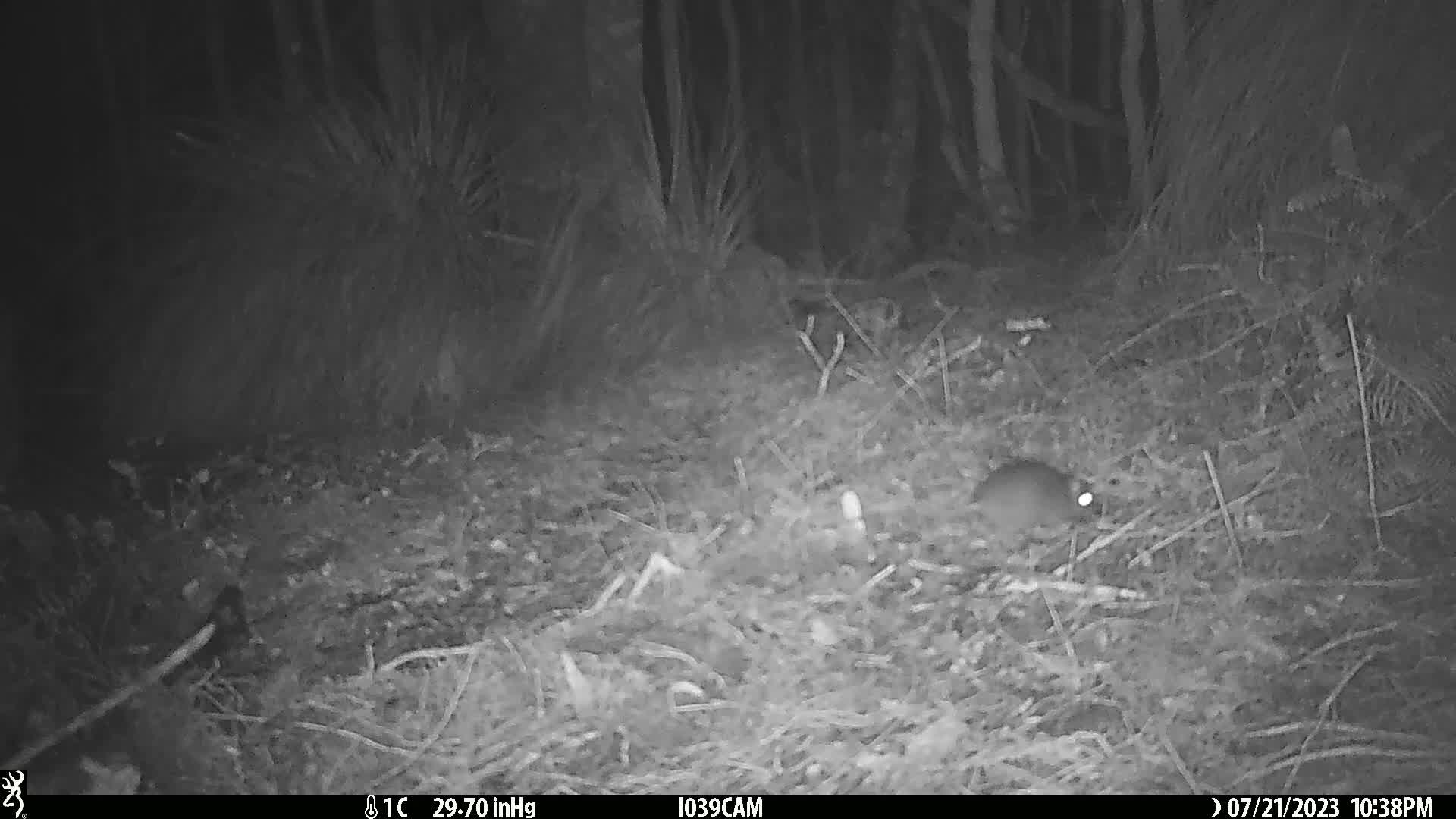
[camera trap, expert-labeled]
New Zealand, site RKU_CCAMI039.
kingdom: Animalia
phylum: Chordata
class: Mammalia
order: Rodentia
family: Muridae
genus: Rattus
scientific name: Rattus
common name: rat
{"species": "rat (Rattus)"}